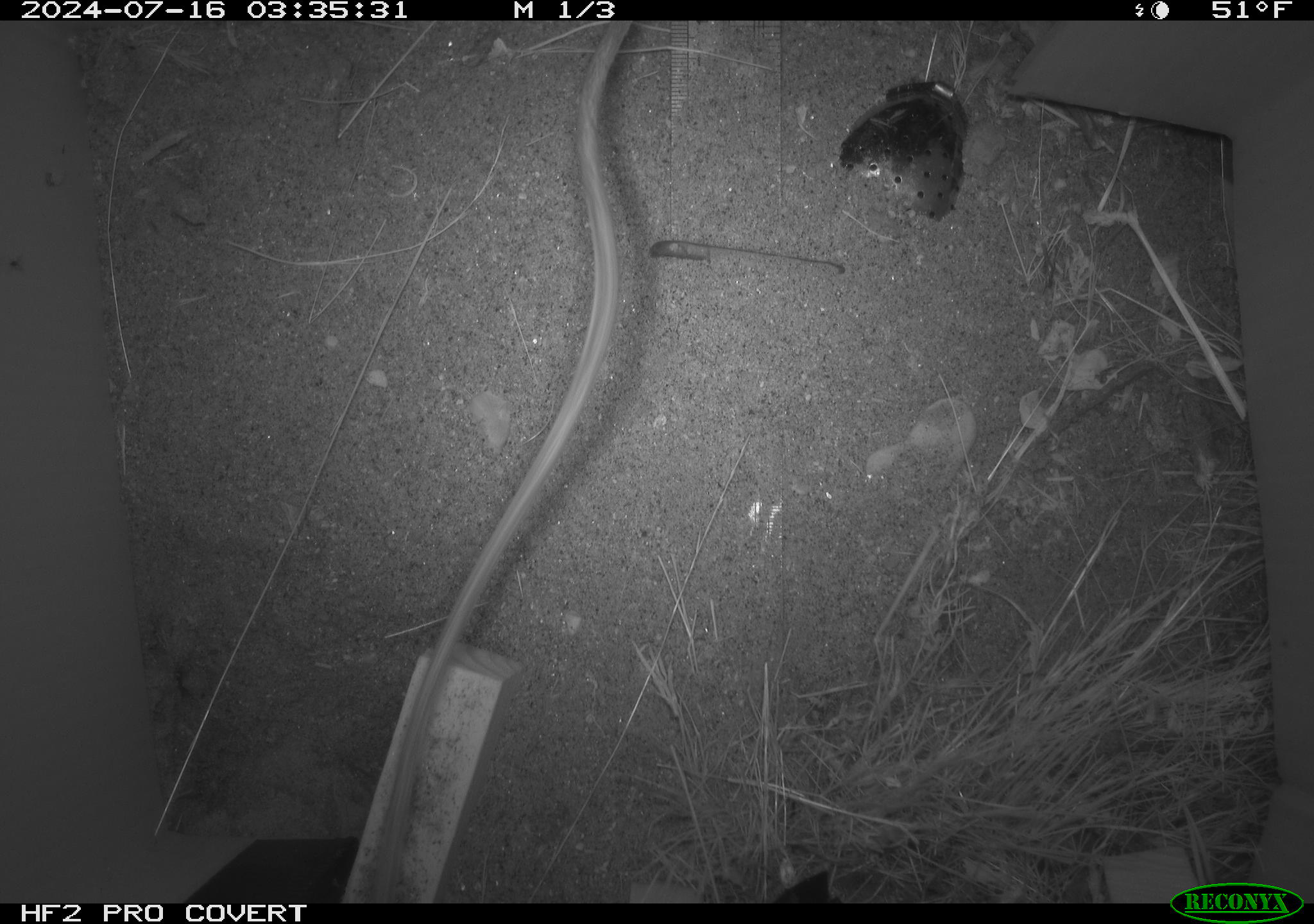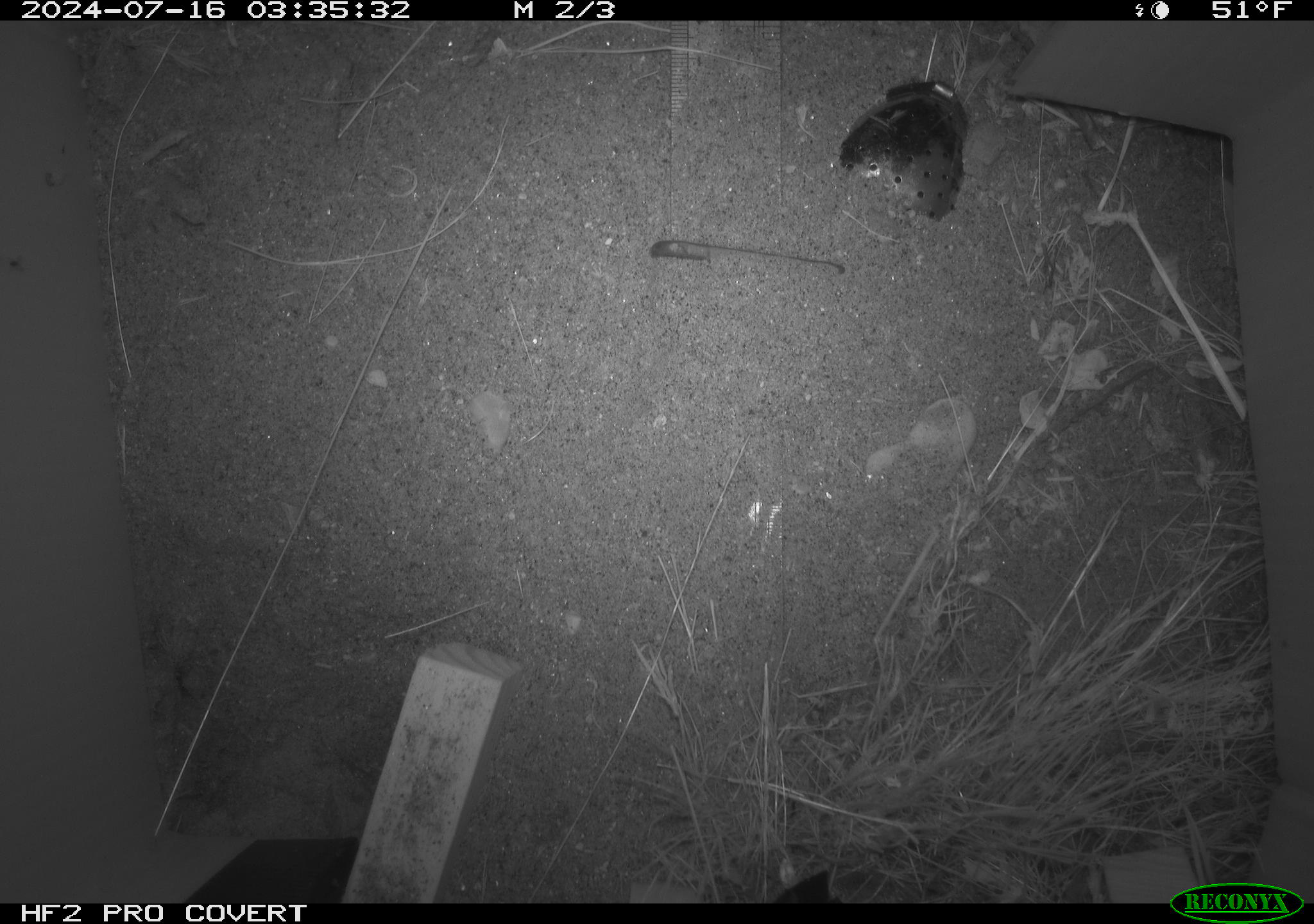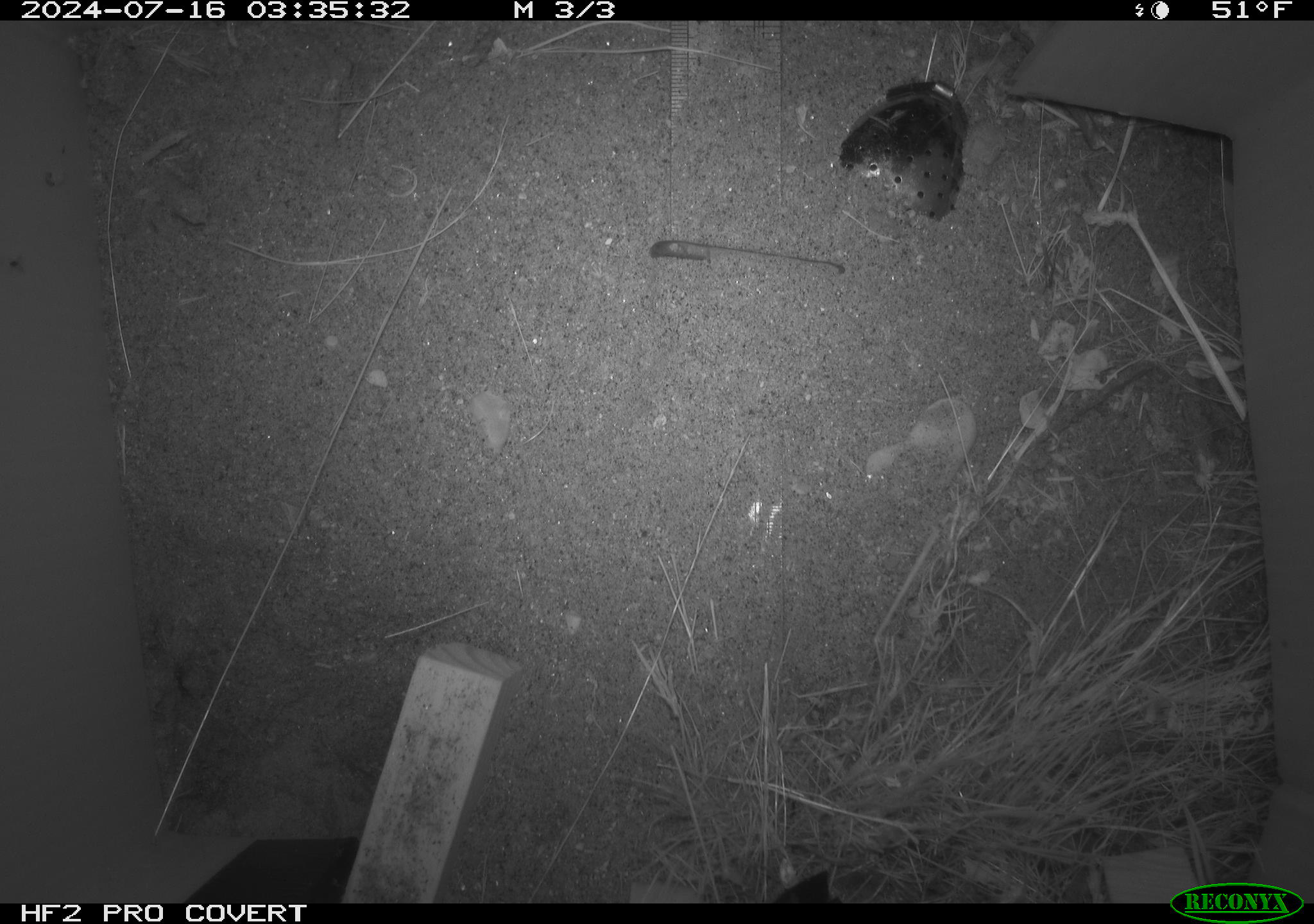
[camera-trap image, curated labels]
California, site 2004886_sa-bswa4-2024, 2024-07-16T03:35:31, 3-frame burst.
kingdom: Animalia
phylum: Chordata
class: Mammalia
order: Rodentia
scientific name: Rodentia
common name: rodent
Rodent (Rodentia).